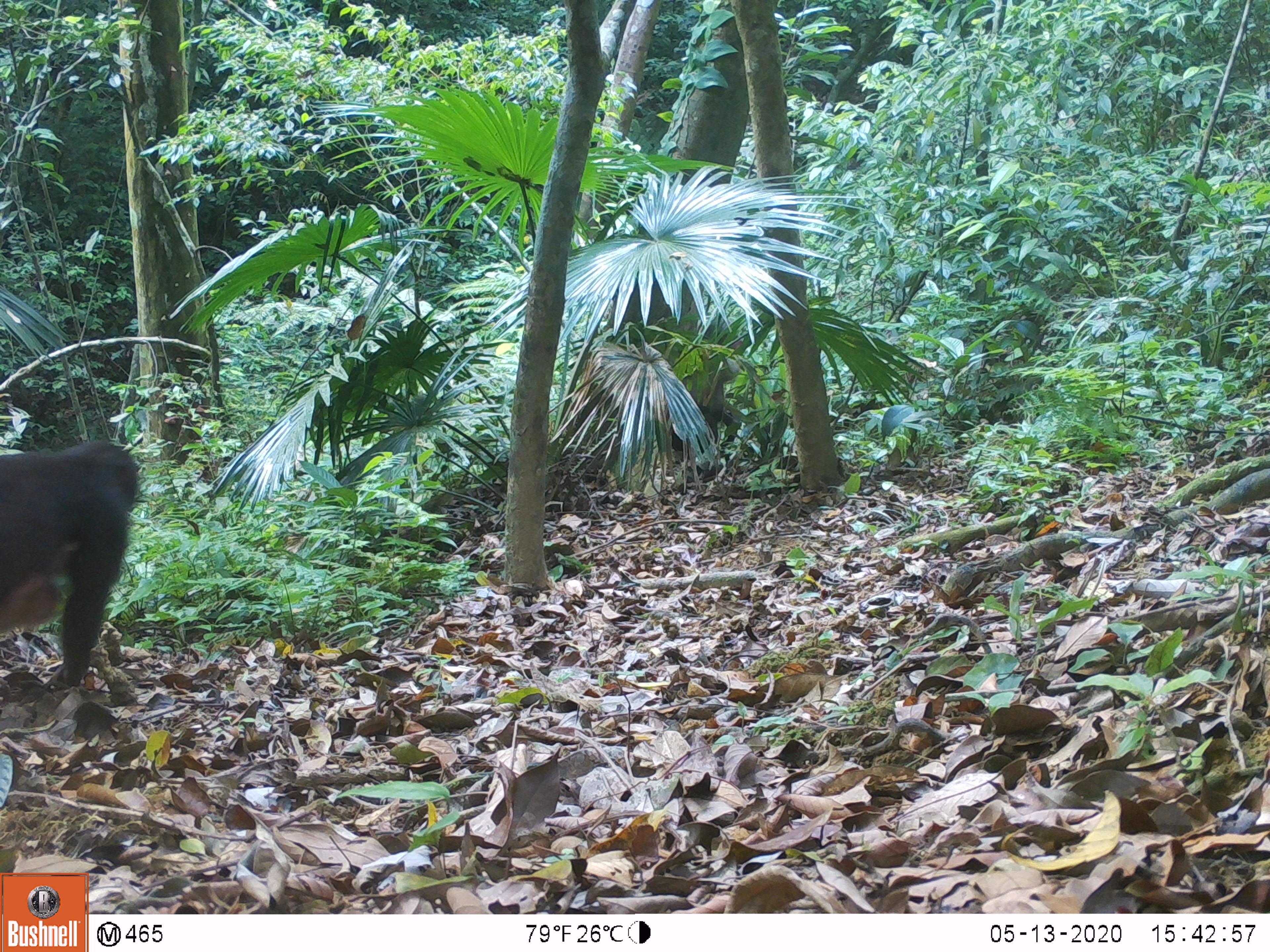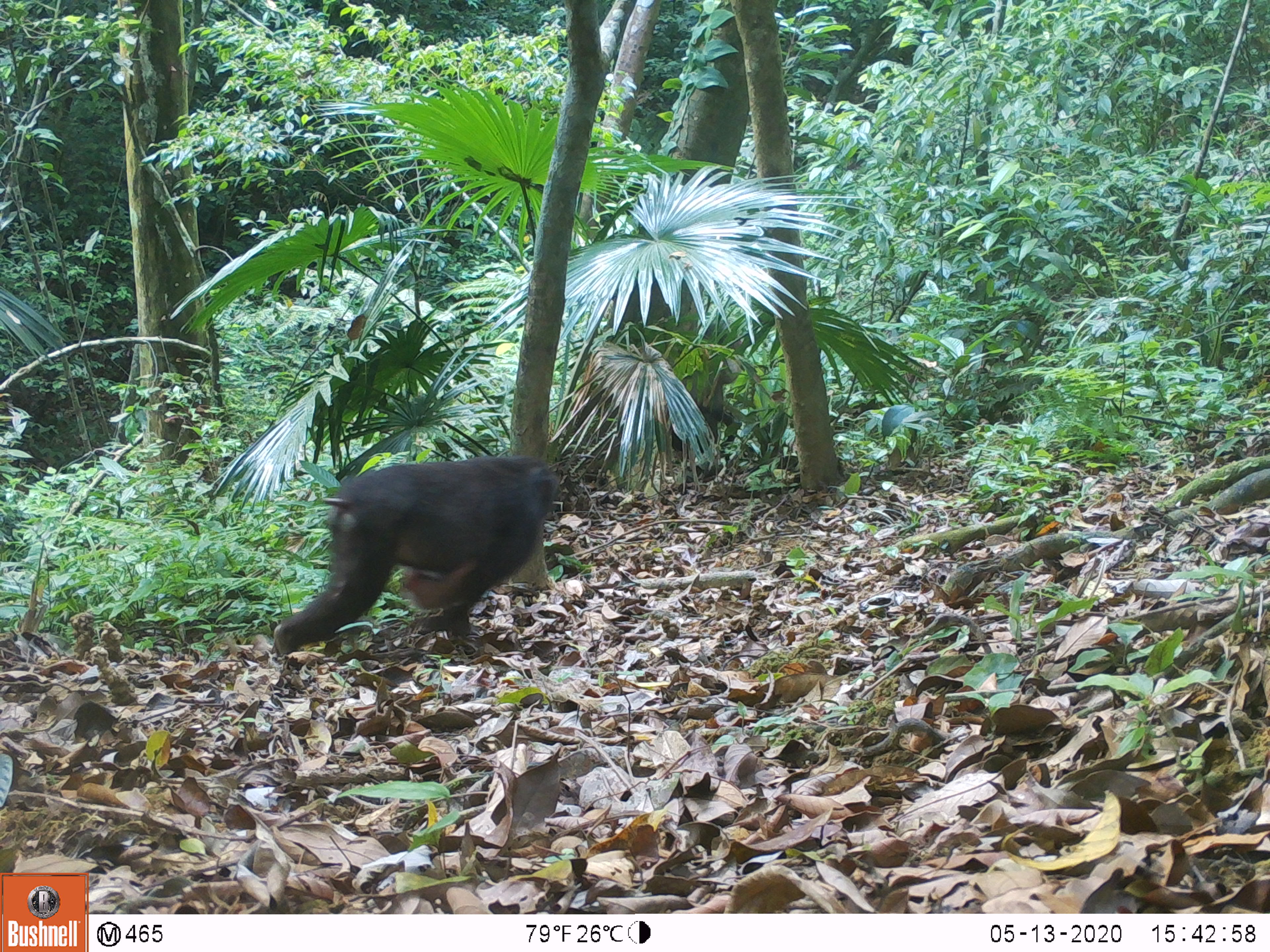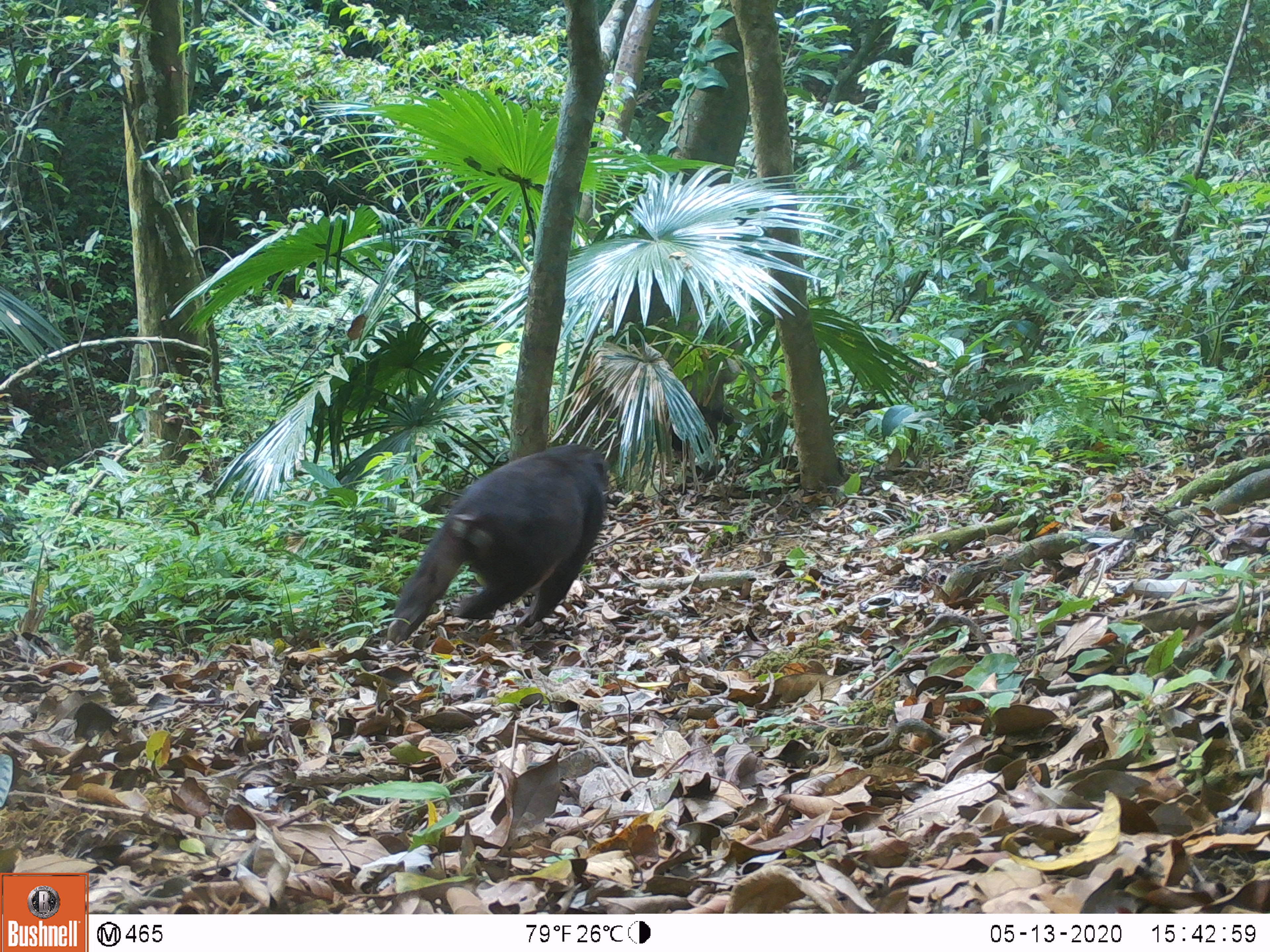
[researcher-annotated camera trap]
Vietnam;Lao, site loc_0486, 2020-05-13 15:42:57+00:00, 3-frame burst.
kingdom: Animalia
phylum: Chordata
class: Mammalia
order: Primates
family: Cercopithecidae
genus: Macaca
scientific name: Macaca arctoides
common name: stump-tailed macaque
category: stump tailed macaque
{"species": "stump tailed macaque (stump-tailed macaque) (Macaca arctoides)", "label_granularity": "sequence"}